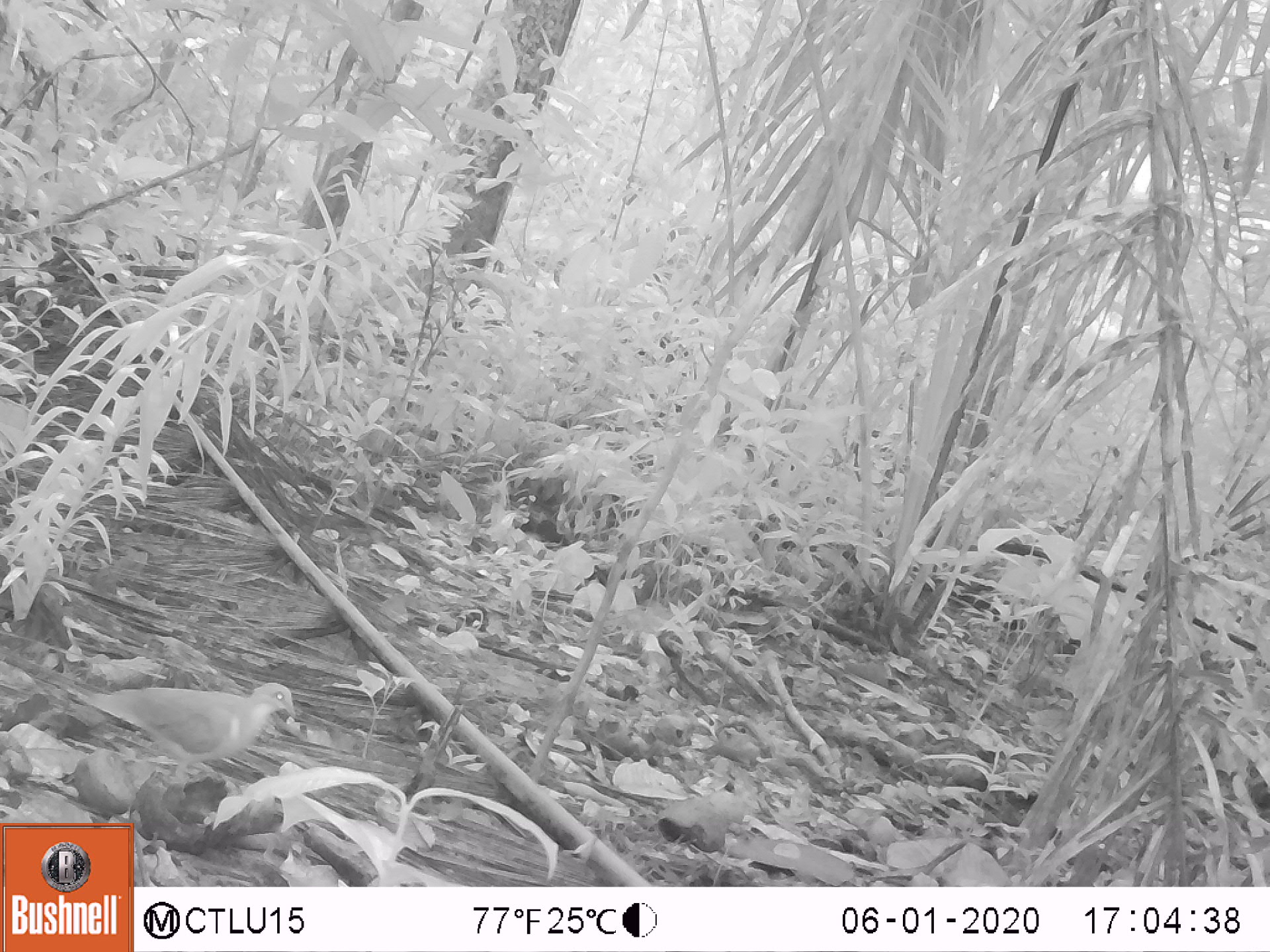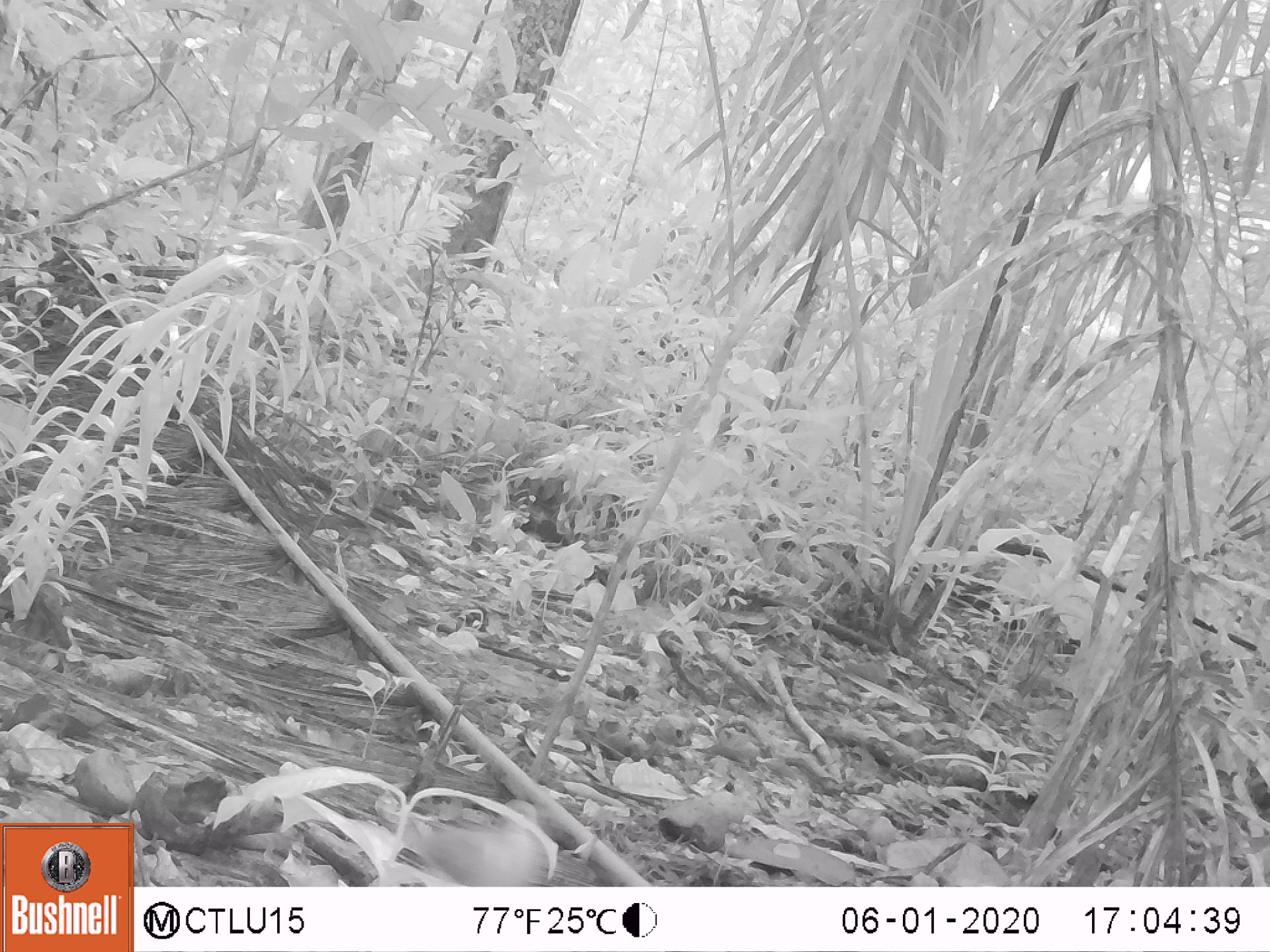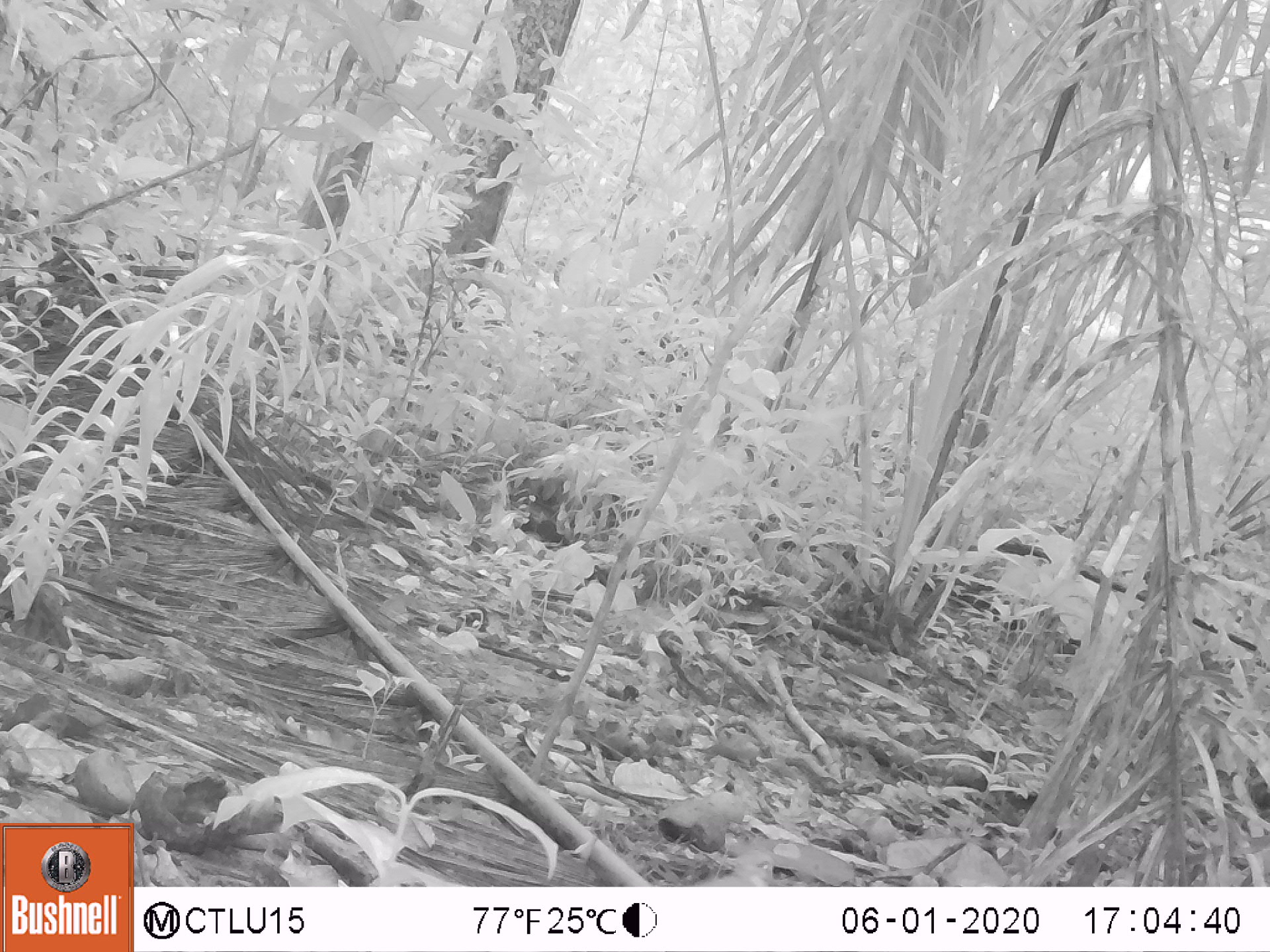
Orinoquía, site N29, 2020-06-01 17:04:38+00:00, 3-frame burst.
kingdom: Animalia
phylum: Chordata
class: Aves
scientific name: Aves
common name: bird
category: unknown bird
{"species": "unknown bird (bird) (Aves)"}